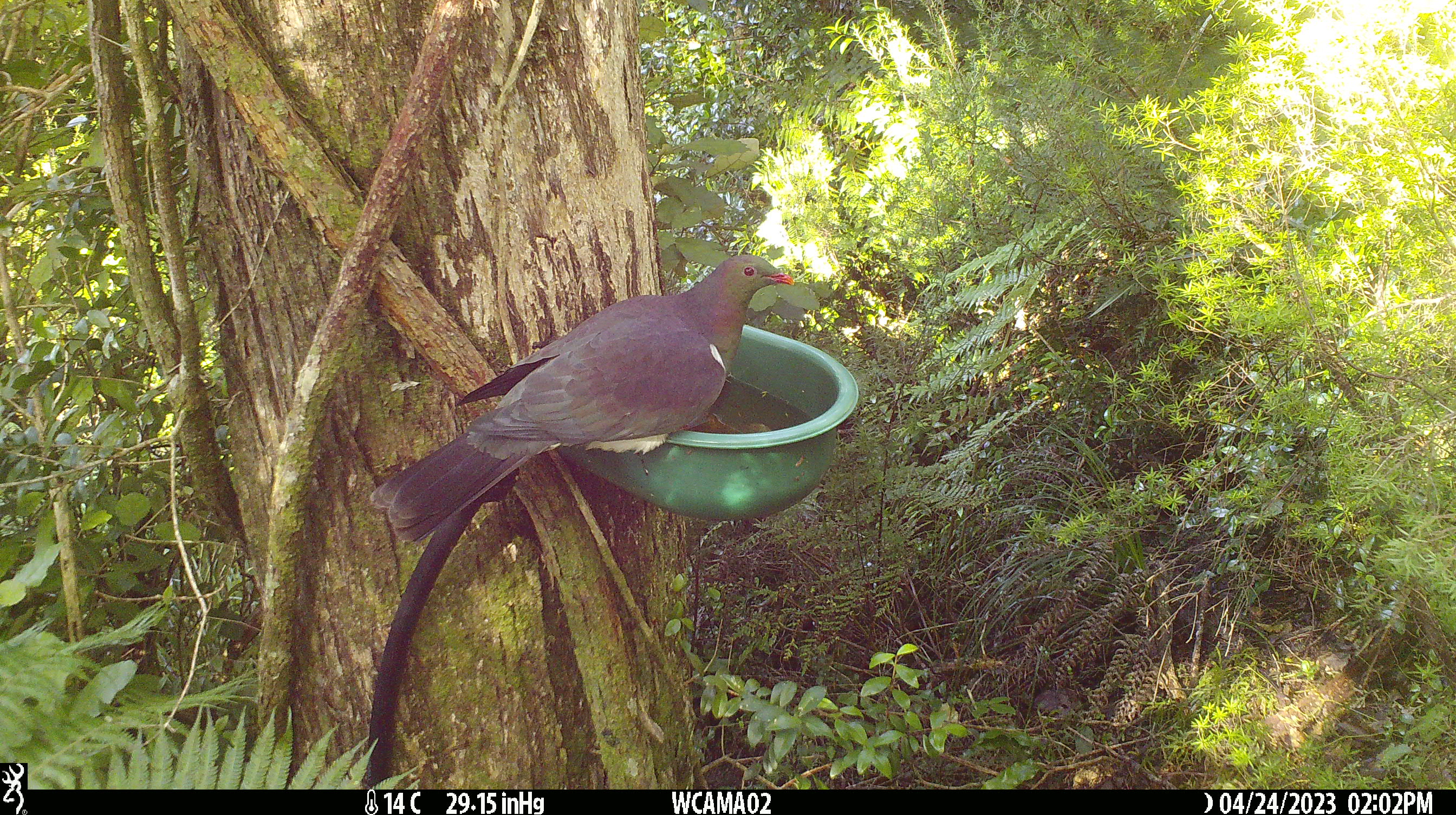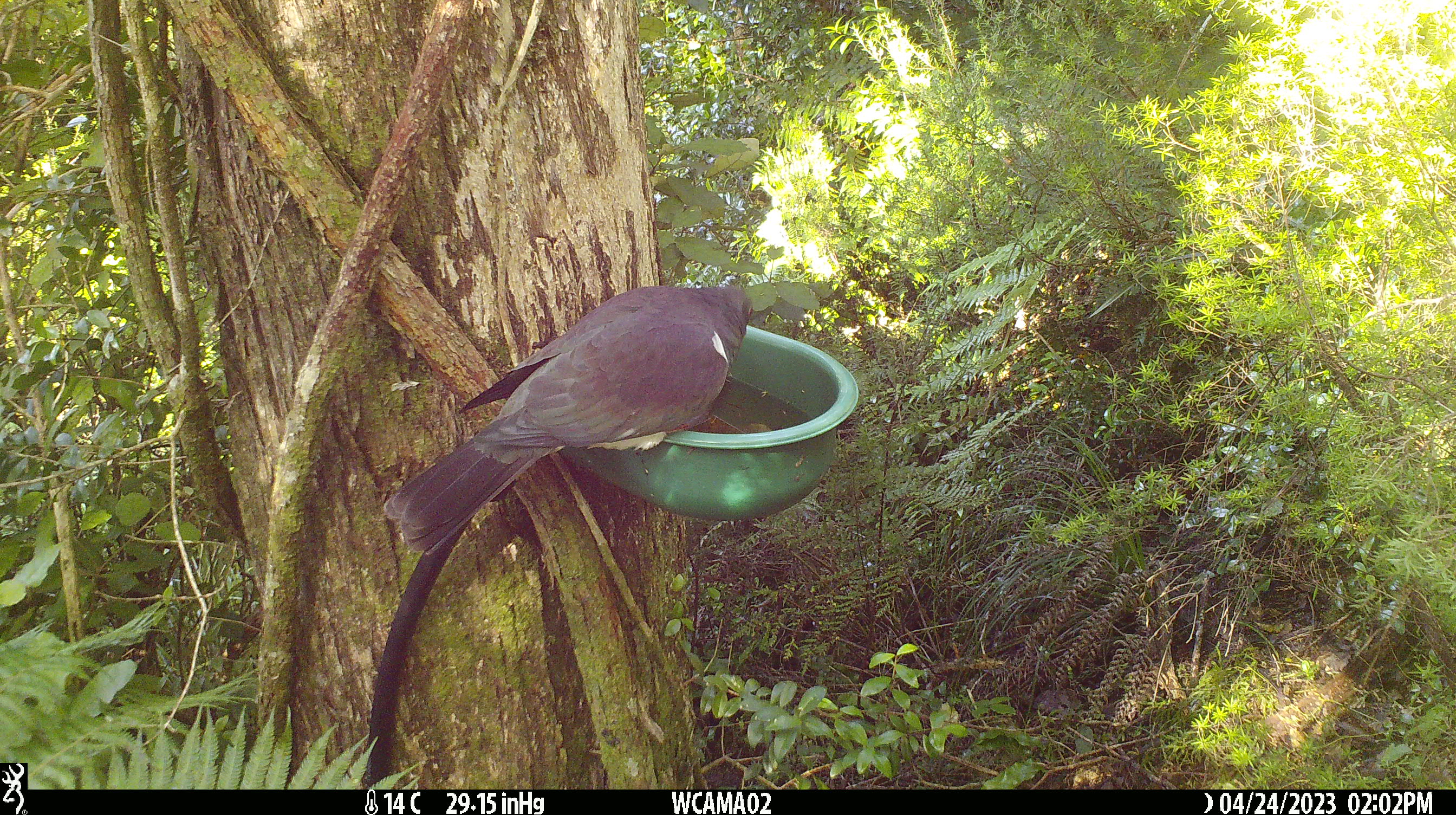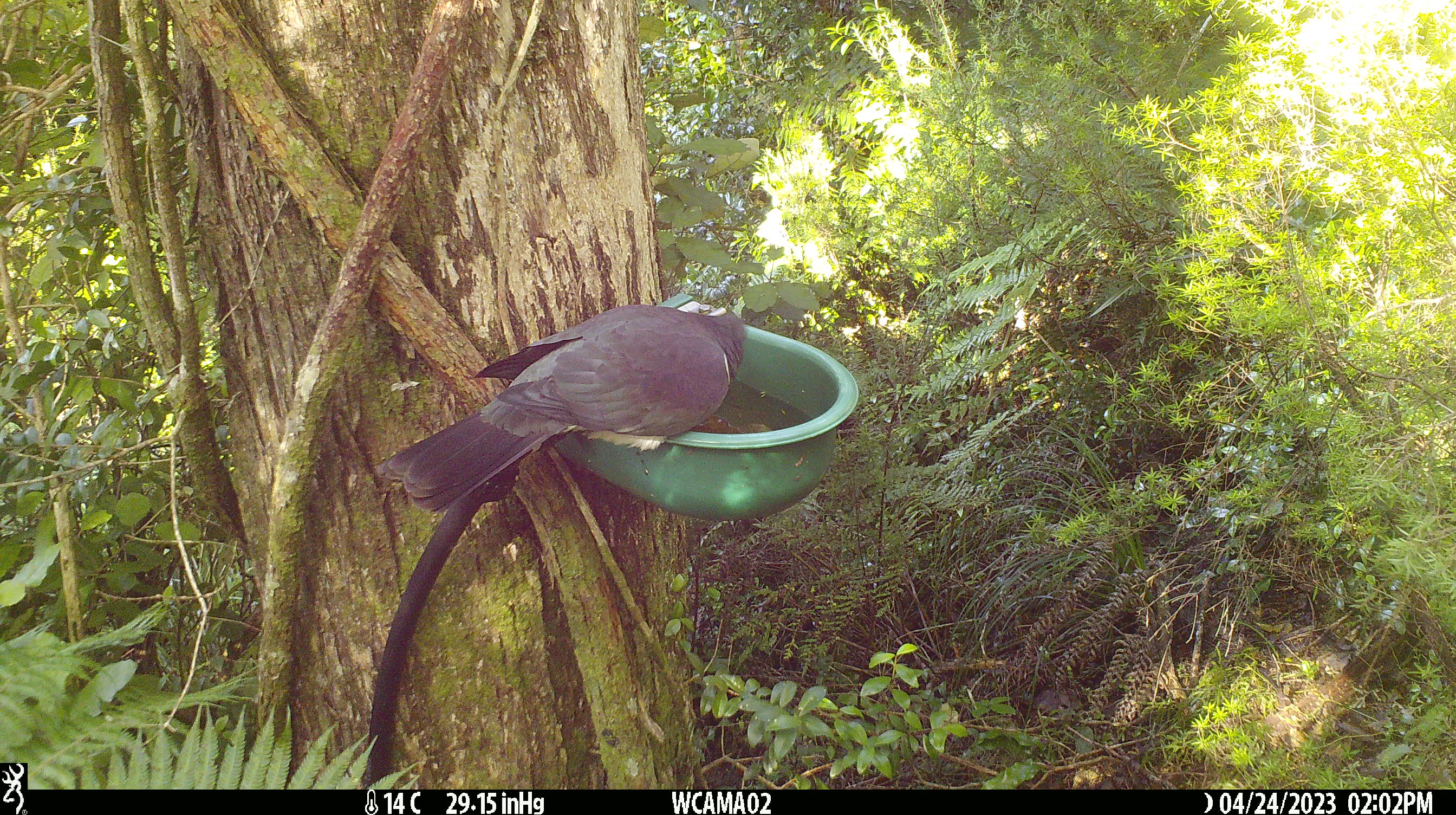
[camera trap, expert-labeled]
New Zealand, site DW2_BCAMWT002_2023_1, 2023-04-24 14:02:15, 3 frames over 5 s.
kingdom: Animalia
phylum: Chordata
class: Aves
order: Columbiformes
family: Columbidae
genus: Hemiphaga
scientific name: Hemiphaga novaeseelandiae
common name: new zealand pigeon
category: kereru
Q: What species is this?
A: Kereru (new zealand pigeon) (Hemiphaga novaeseelandiae).